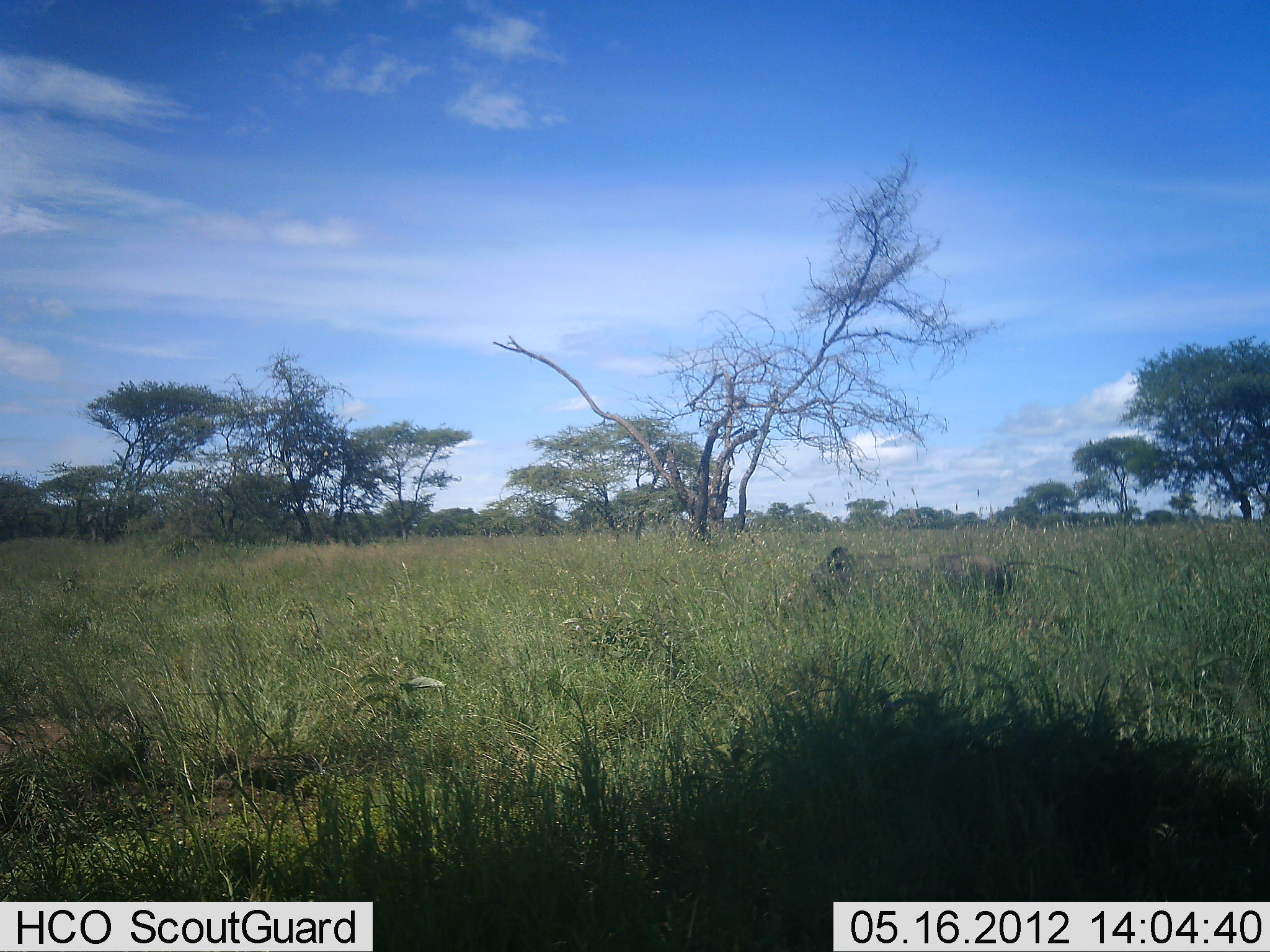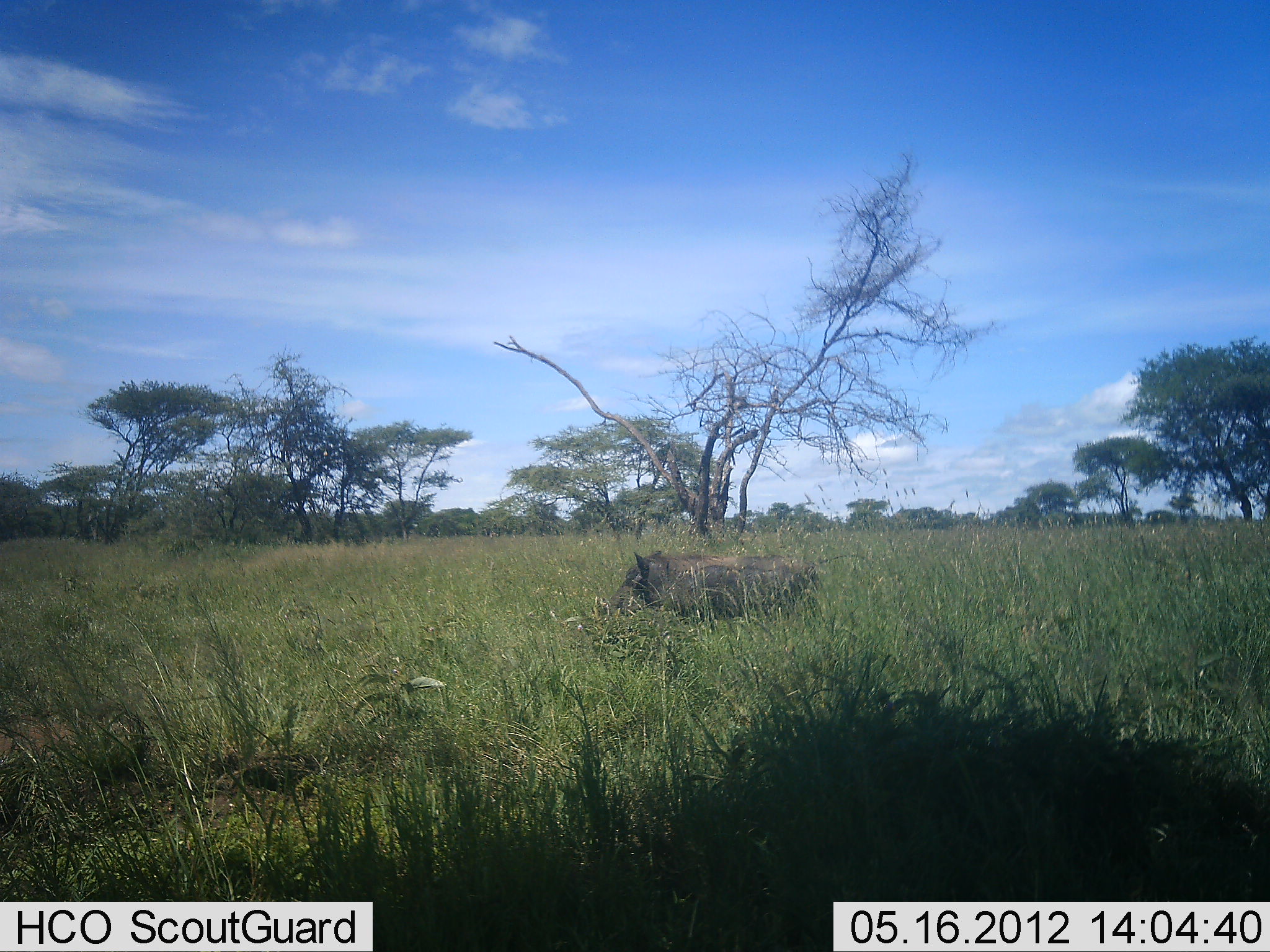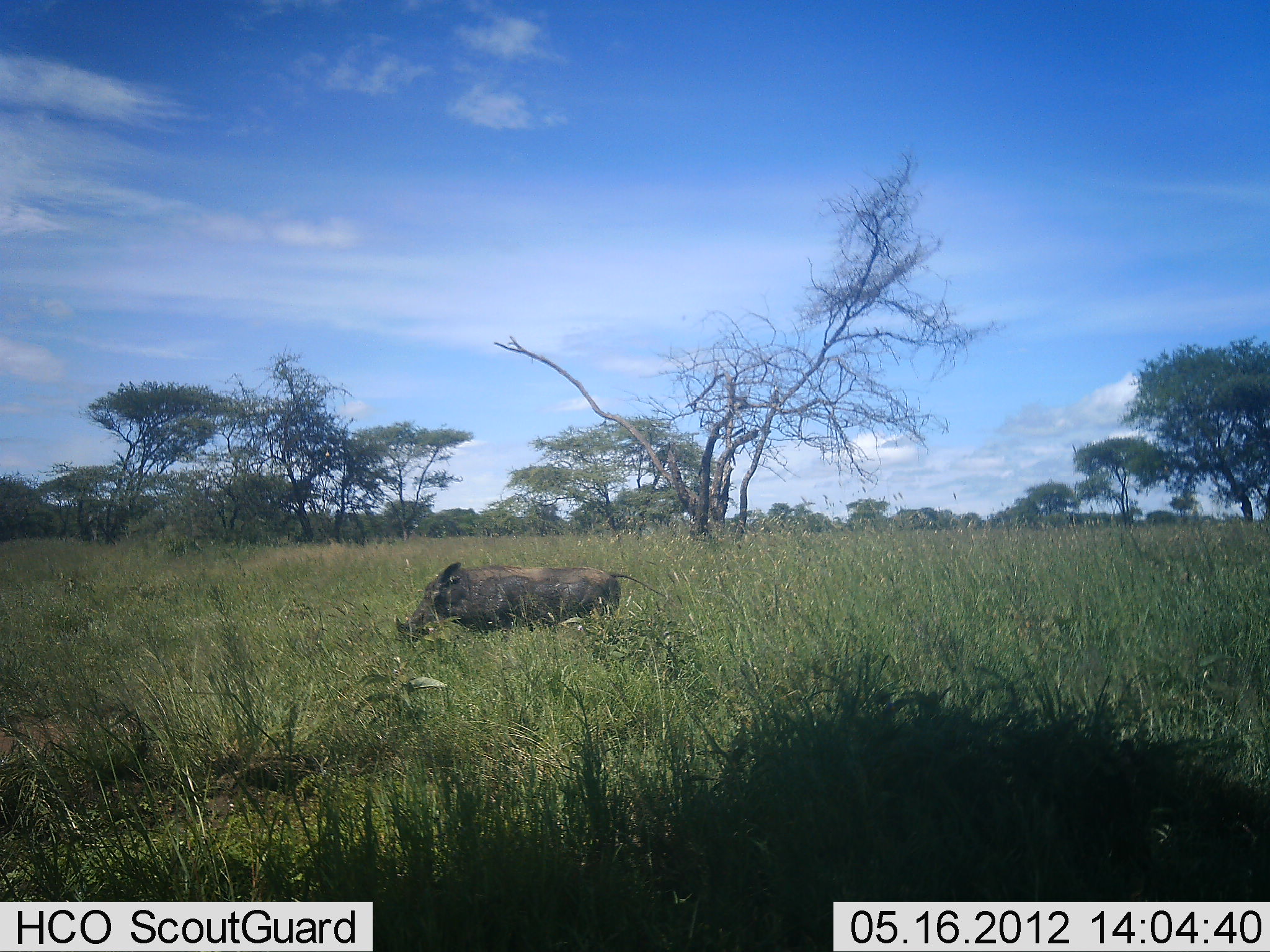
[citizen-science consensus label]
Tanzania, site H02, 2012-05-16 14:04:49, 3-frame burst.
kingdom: Animalia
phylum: Chordata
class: Mammalia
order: Artiodactyla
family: Suidae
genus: Phacochoerus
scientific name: Phacochoerus africanus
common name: warthog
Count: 1.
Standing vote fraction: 0%.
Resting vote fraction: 0%.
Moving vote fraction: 100%.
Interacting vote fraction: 0%.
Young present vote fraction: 0%.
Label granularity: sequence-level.